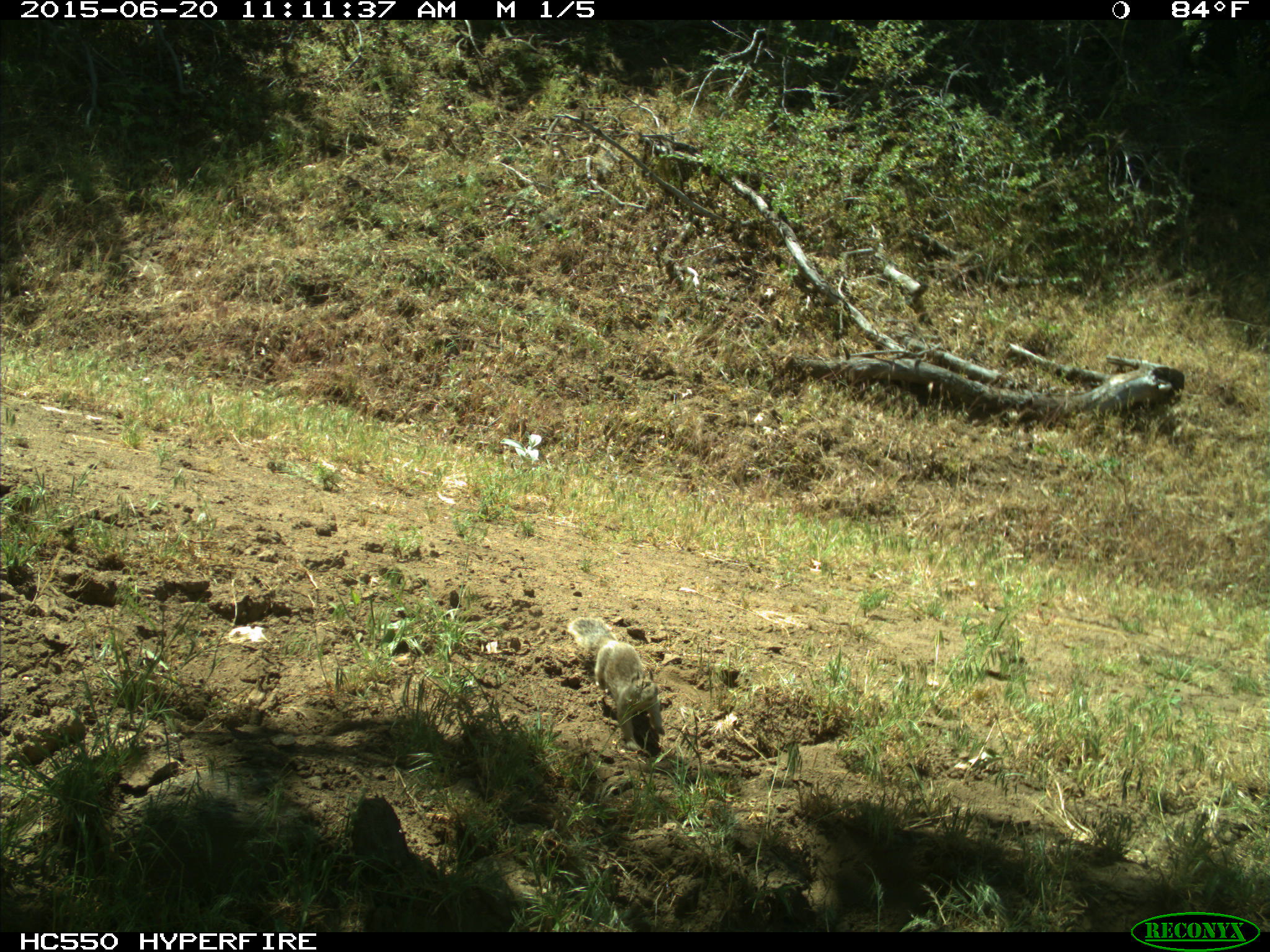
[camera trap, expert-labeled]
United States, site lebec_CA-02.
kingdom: Animalia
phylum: Chordata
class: Mammalia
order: Rodentia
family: Sciuridae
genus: Otospermophilus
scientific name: Otospermophilus beecheyi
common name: california ground squirrel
Otospermophilus beecheyi (california ground squirrel).